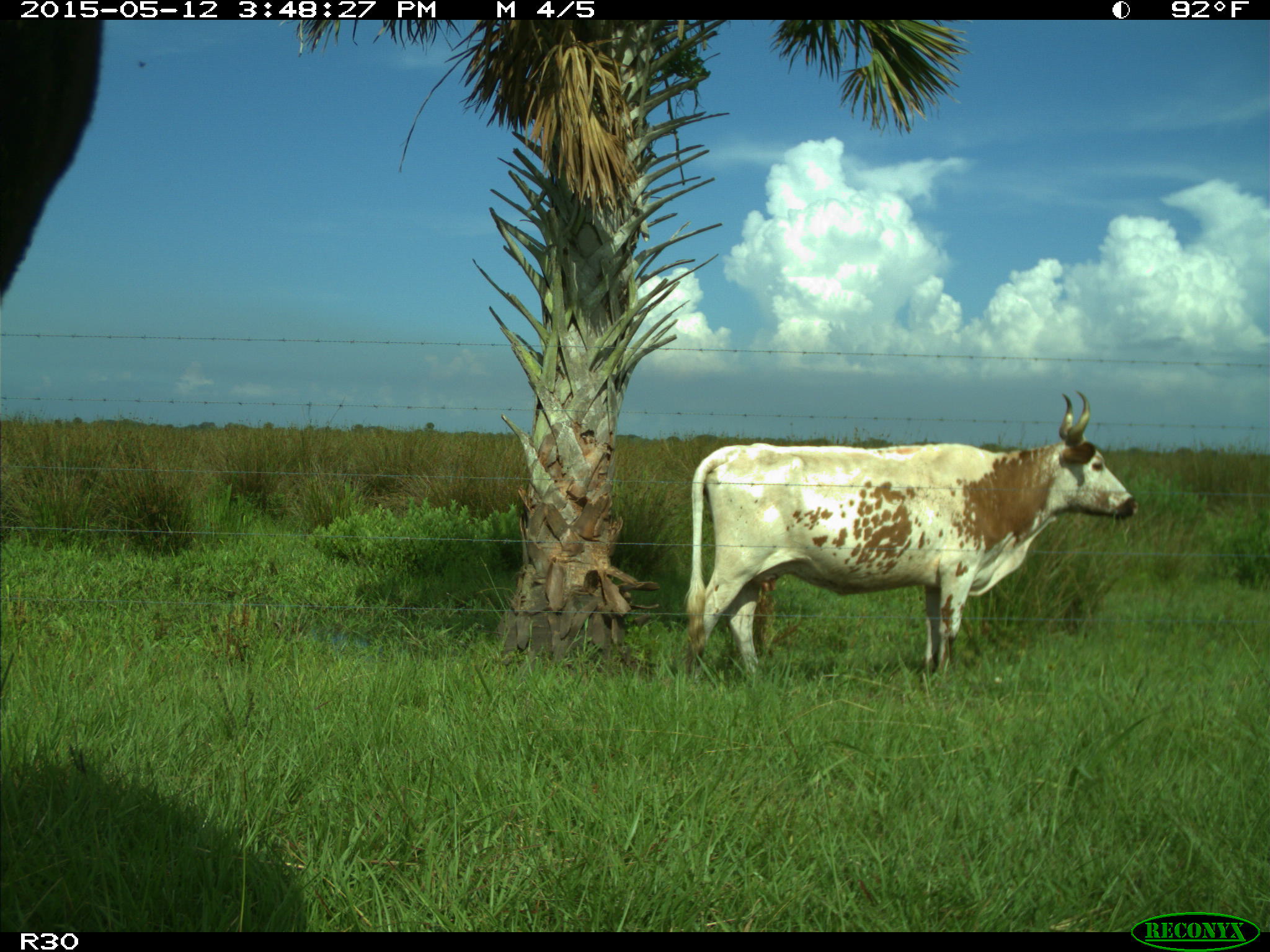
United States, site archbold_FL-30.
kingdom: Animalia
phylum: Chordata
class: Mammalia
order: Artiodactyla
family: Bovidae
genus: Bos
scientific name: Bos taurus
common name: domestic cow